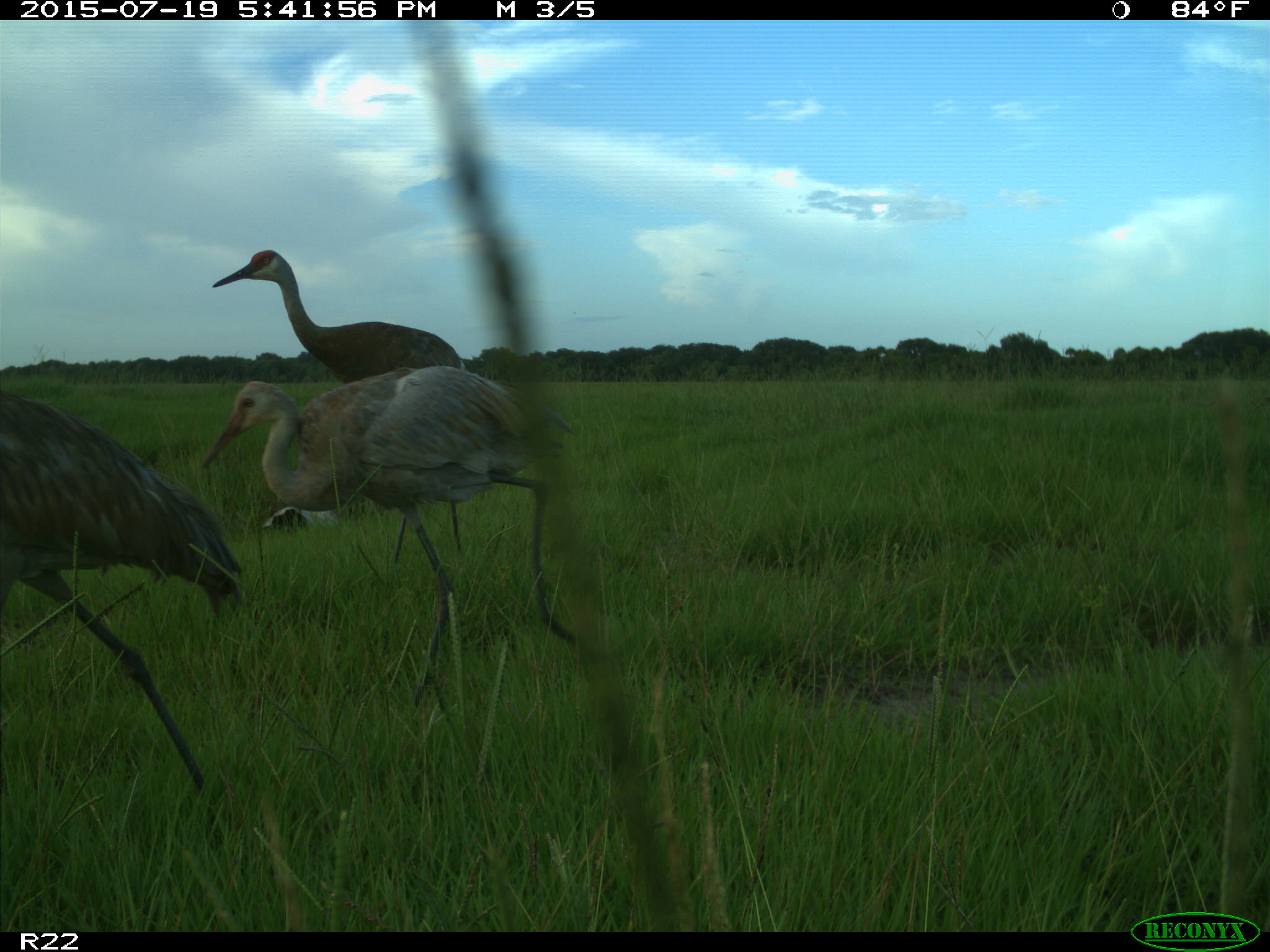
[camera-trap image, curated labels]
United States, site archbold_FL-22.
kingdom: Animalia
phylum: Chordata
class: Mammalia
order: Artiodactyla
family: Bovidae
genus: Bos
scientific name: Bos taurus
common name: domestic cow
Bos taurus (domestic cow).